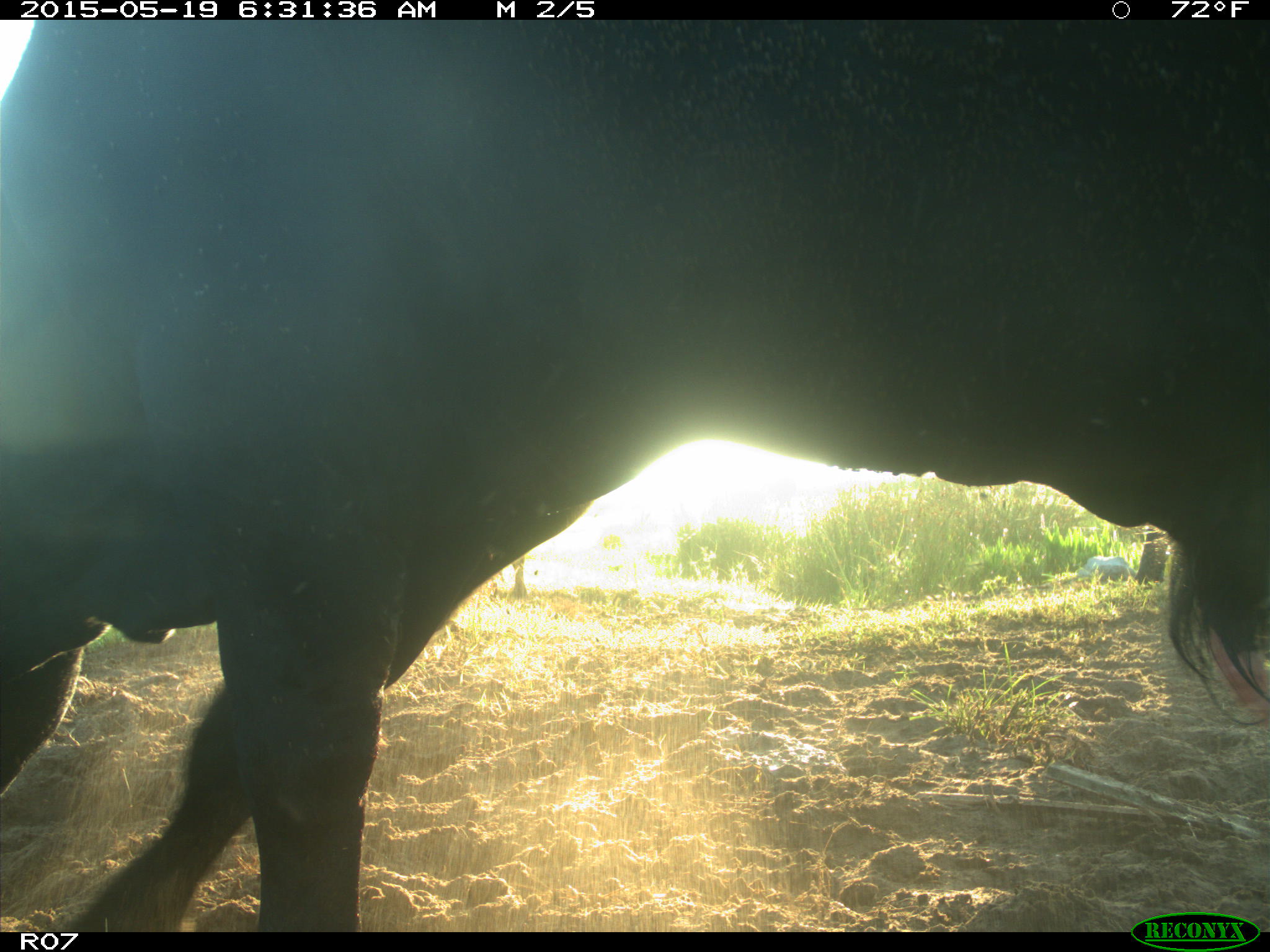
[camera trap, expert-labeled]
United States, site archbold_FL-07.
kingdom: Animalia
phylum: Chordata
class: Mammalia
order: Artiodactyla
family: Bovidae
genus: Bos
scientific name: Bos taurus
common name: domestic cow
Bos taurus (domestic cow).